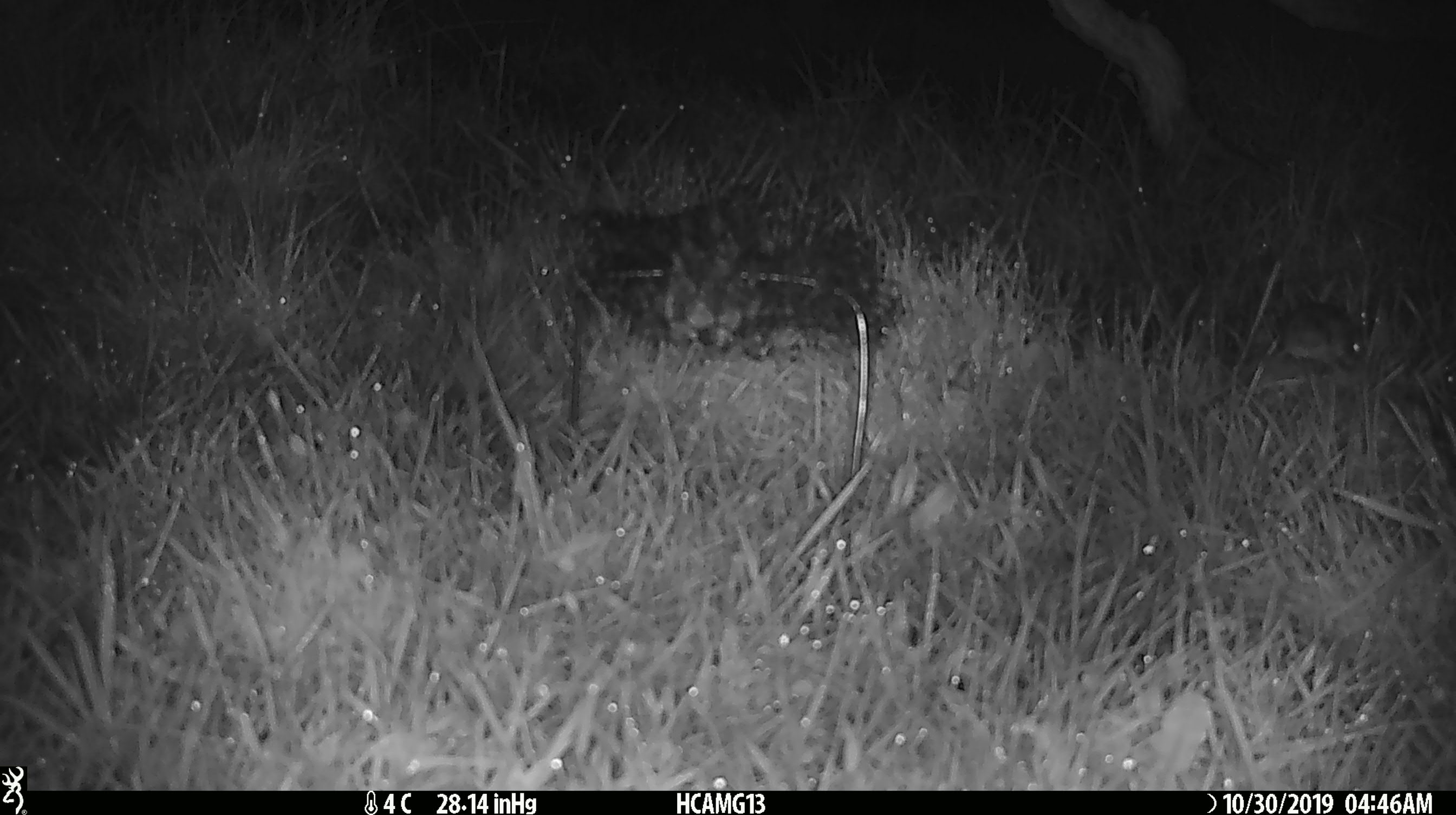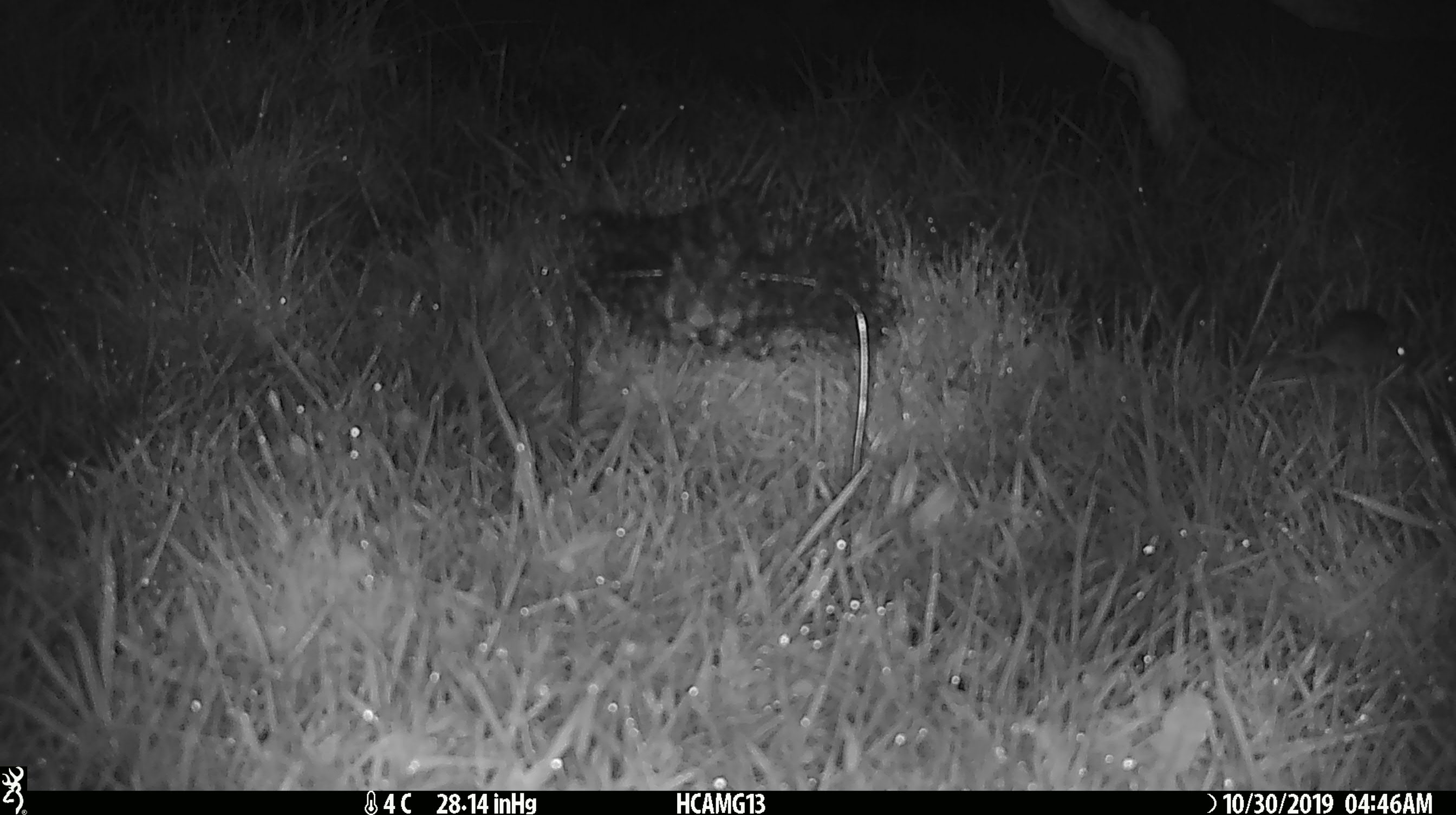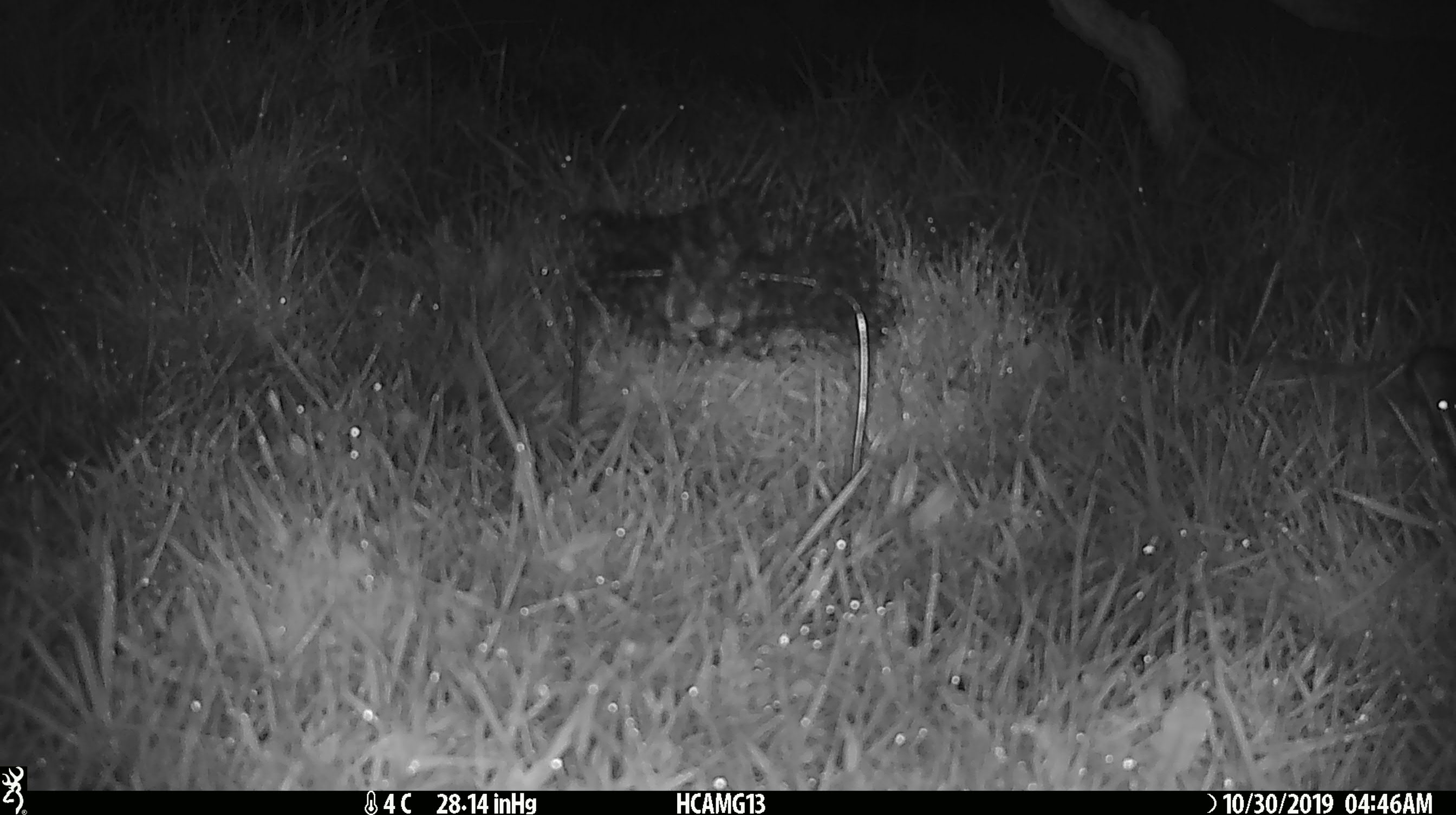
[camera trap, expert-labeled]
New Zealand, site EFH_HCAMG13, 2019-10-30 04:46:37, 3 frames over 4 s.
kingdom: Animalia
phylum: Chordata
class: Mammalia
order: Rodentia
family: Muridae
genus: Mus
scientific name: Mus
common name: mouse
Mouse (Mus).